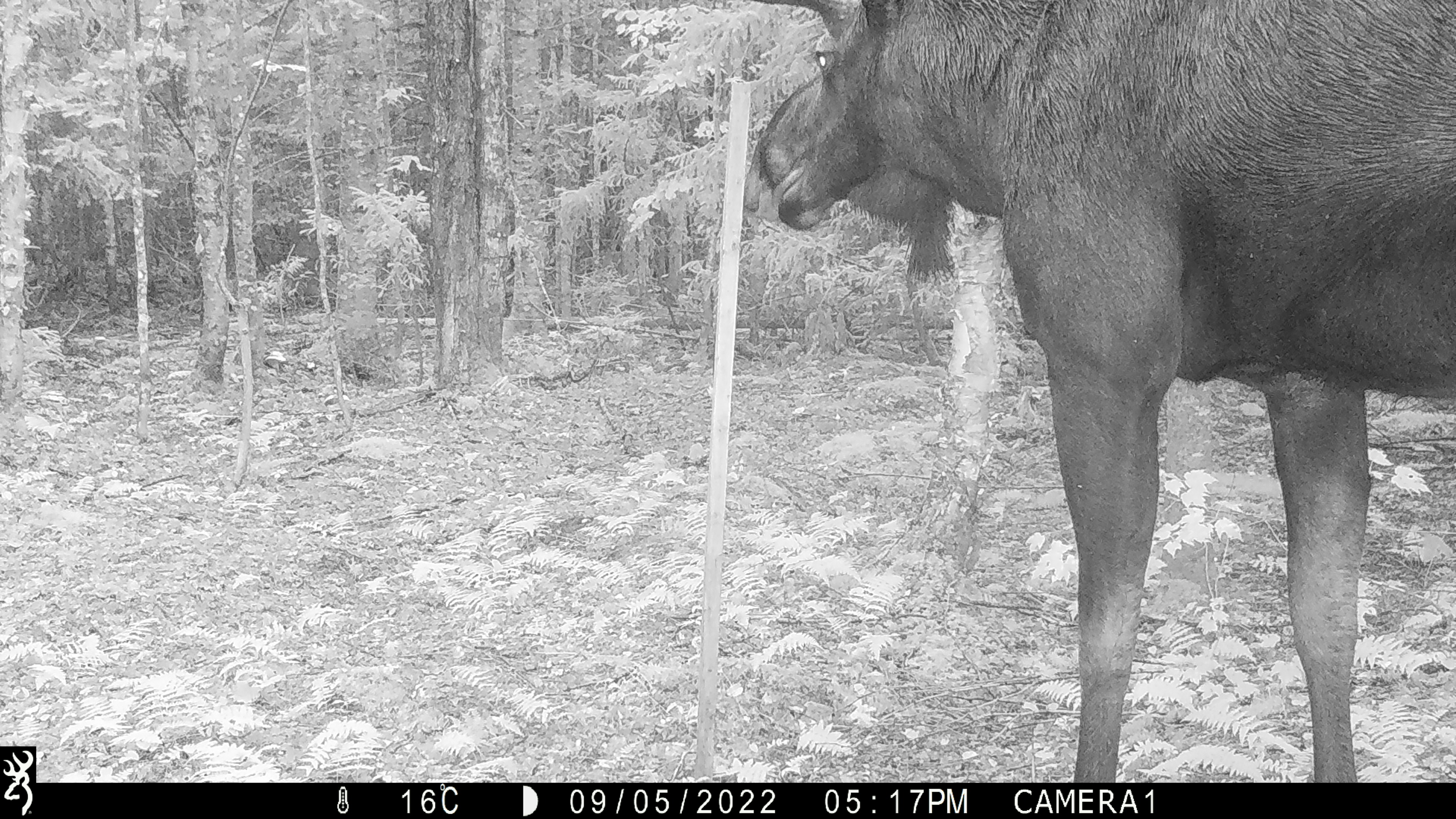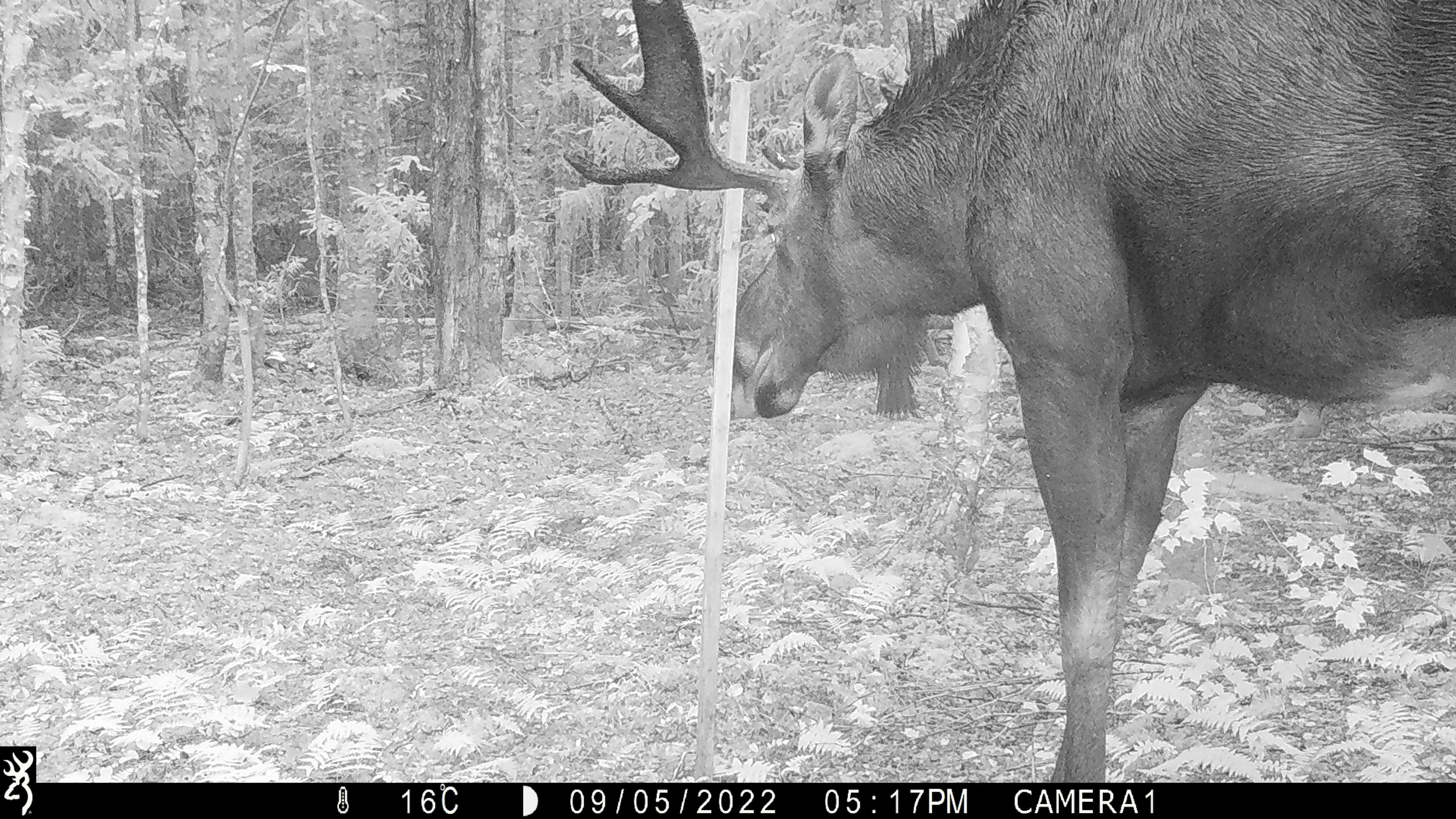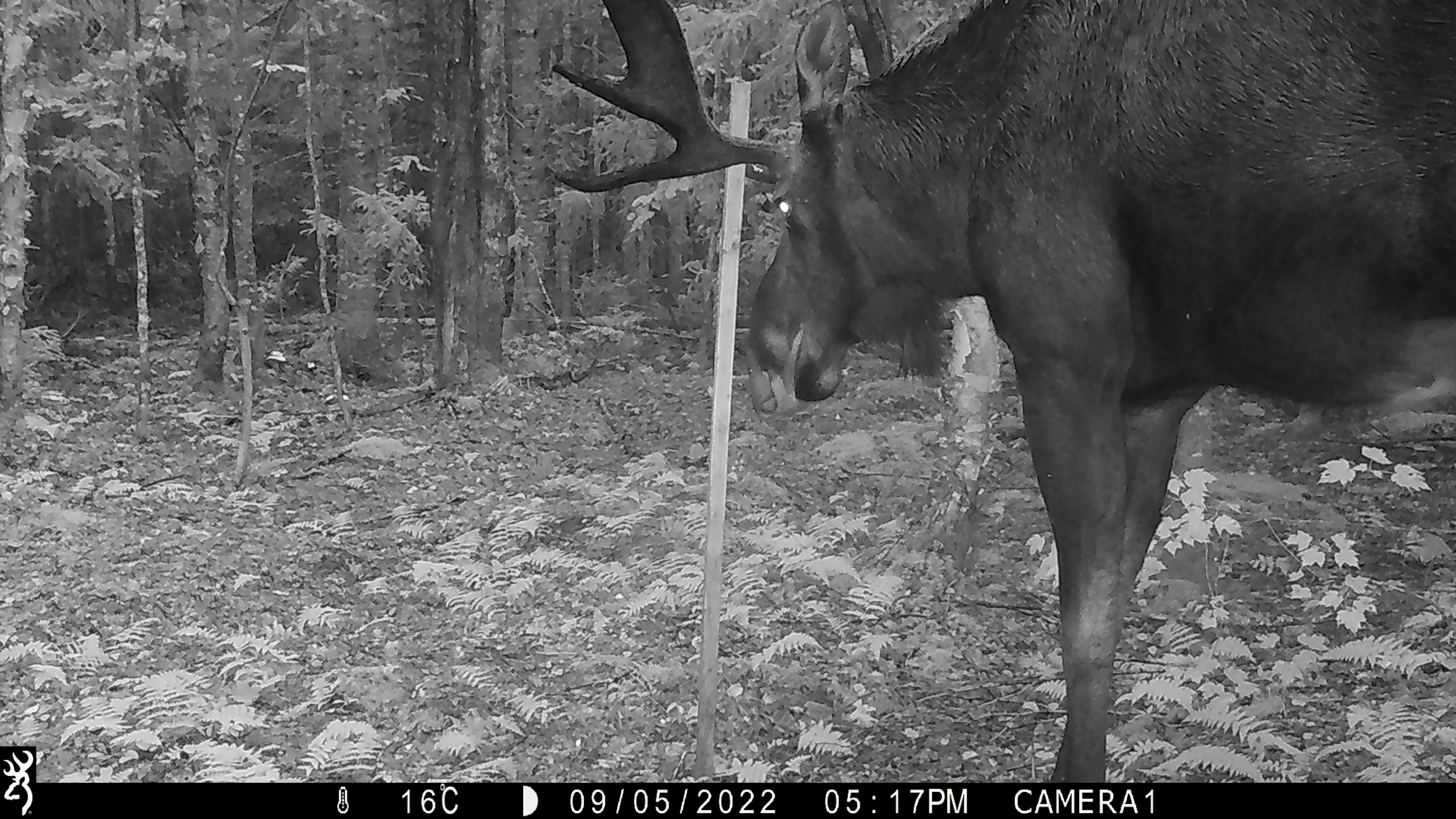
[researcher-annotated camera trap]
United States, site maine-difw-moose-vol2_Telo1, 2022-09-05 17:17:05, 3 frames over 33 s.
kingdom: Animalia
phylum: Chordata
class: Mammalia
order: Artiodactyla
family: Cervidae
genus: Alces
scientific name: Alces alces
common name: moose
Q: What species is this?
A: Moose (Alces alces).